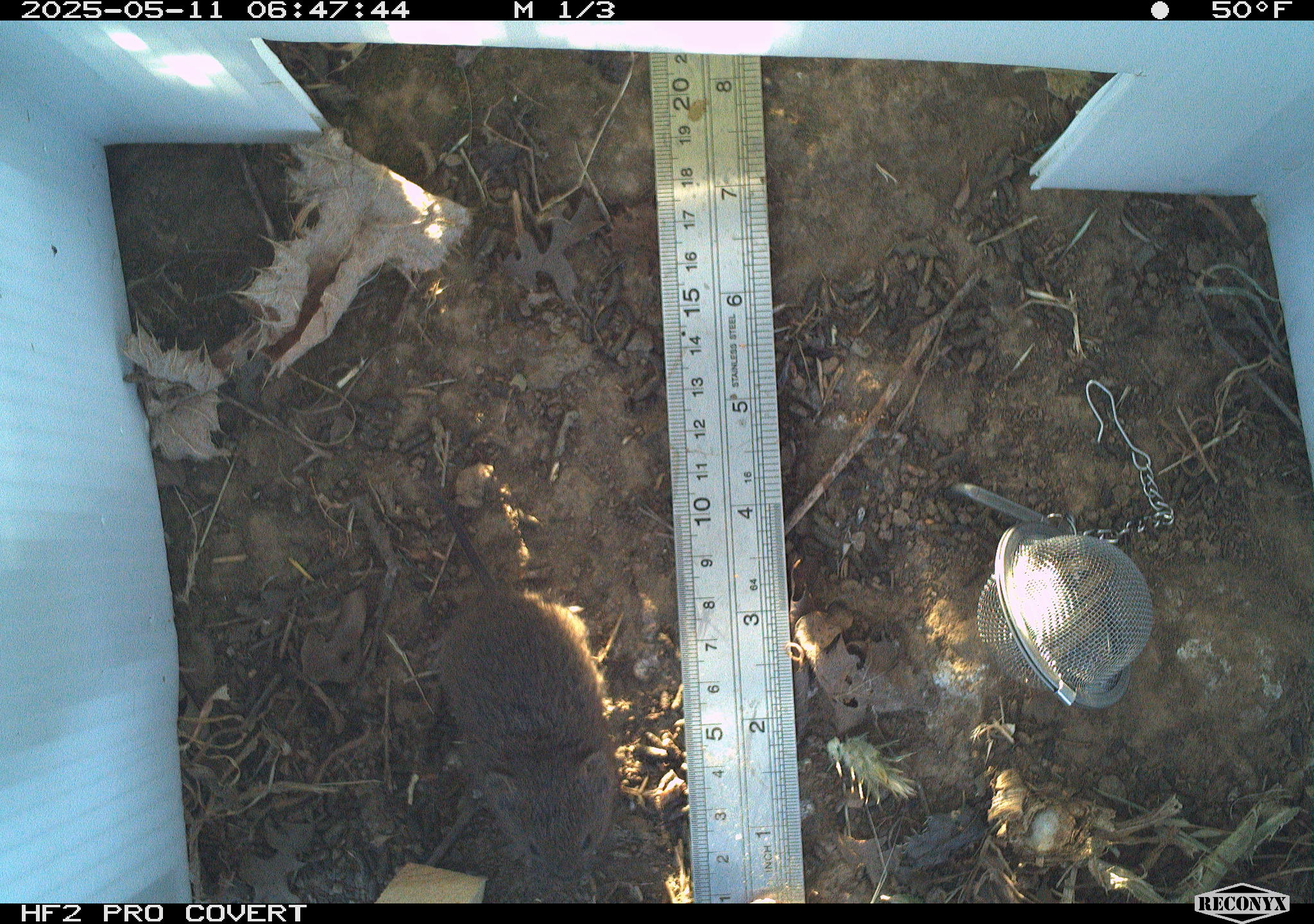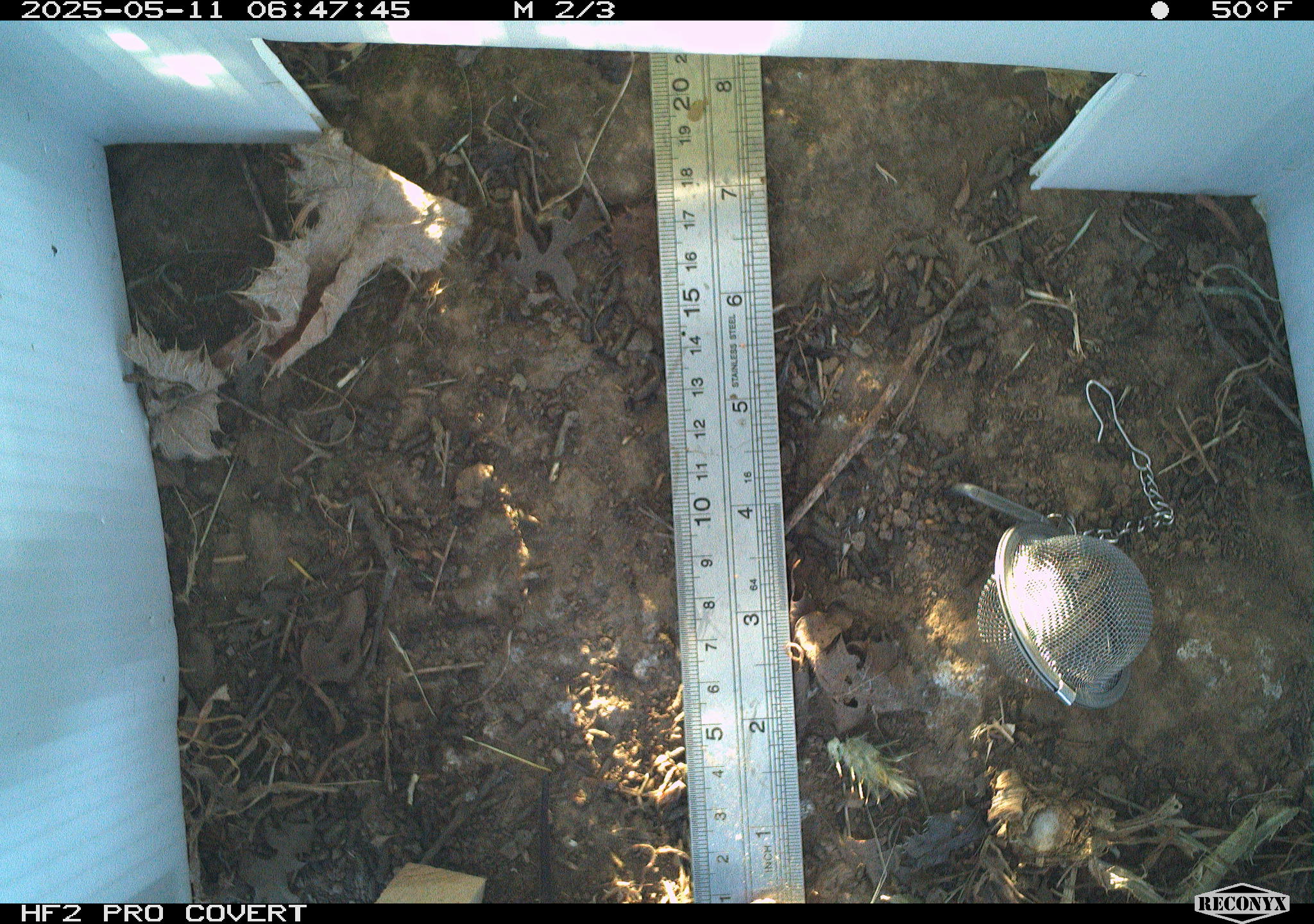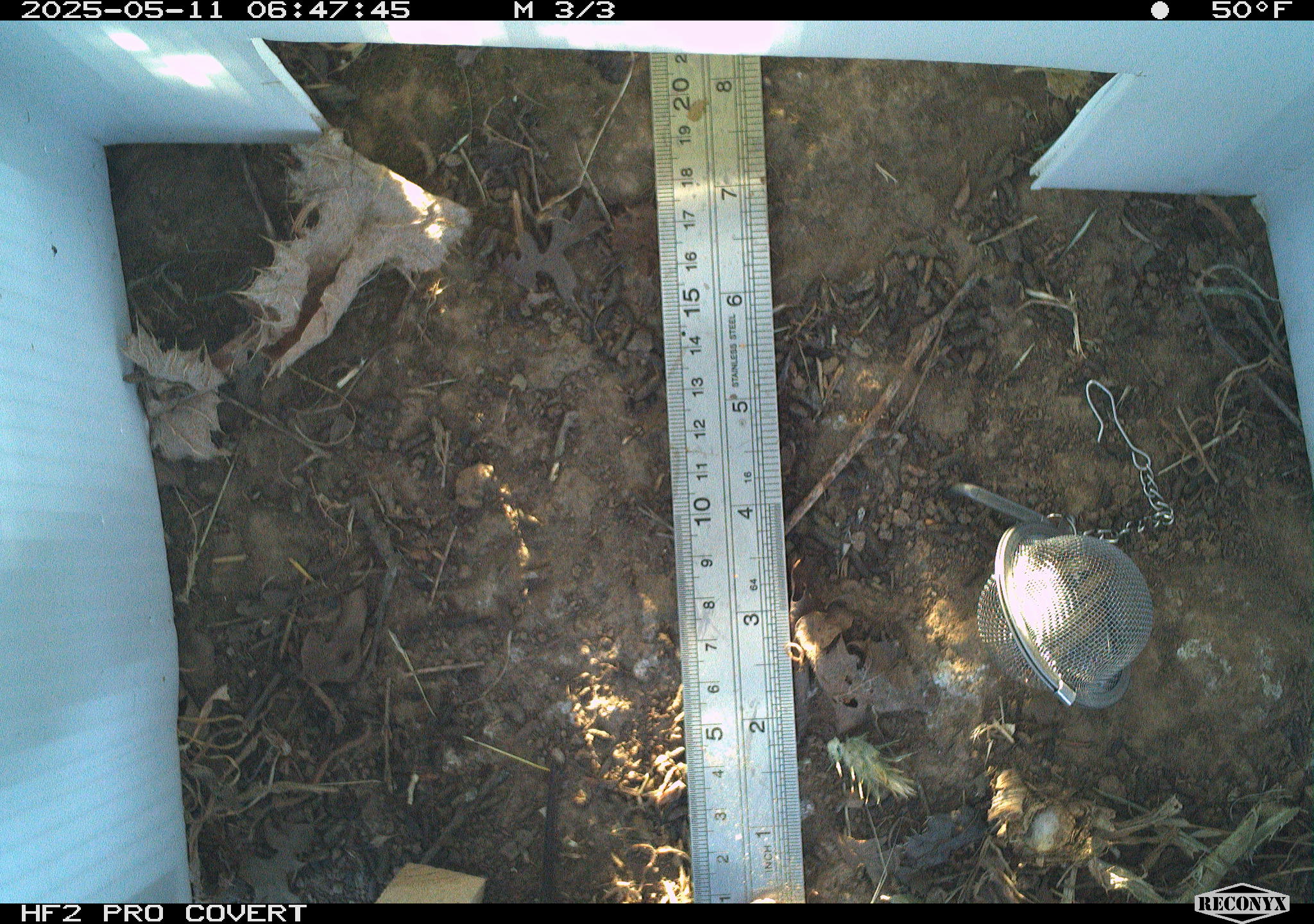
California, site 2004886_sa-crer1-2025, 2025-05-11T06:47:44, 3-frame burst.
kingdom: Animalia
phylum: Chordata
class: Mammalia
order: Rodentia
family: Cricetidae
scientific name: Arvicolinae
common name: voles, lemmings, and muskrats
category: arvicolinae subfamily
Arvicolinae subfamily (voles, lemmings, and muskrats) (Arvicolinae).